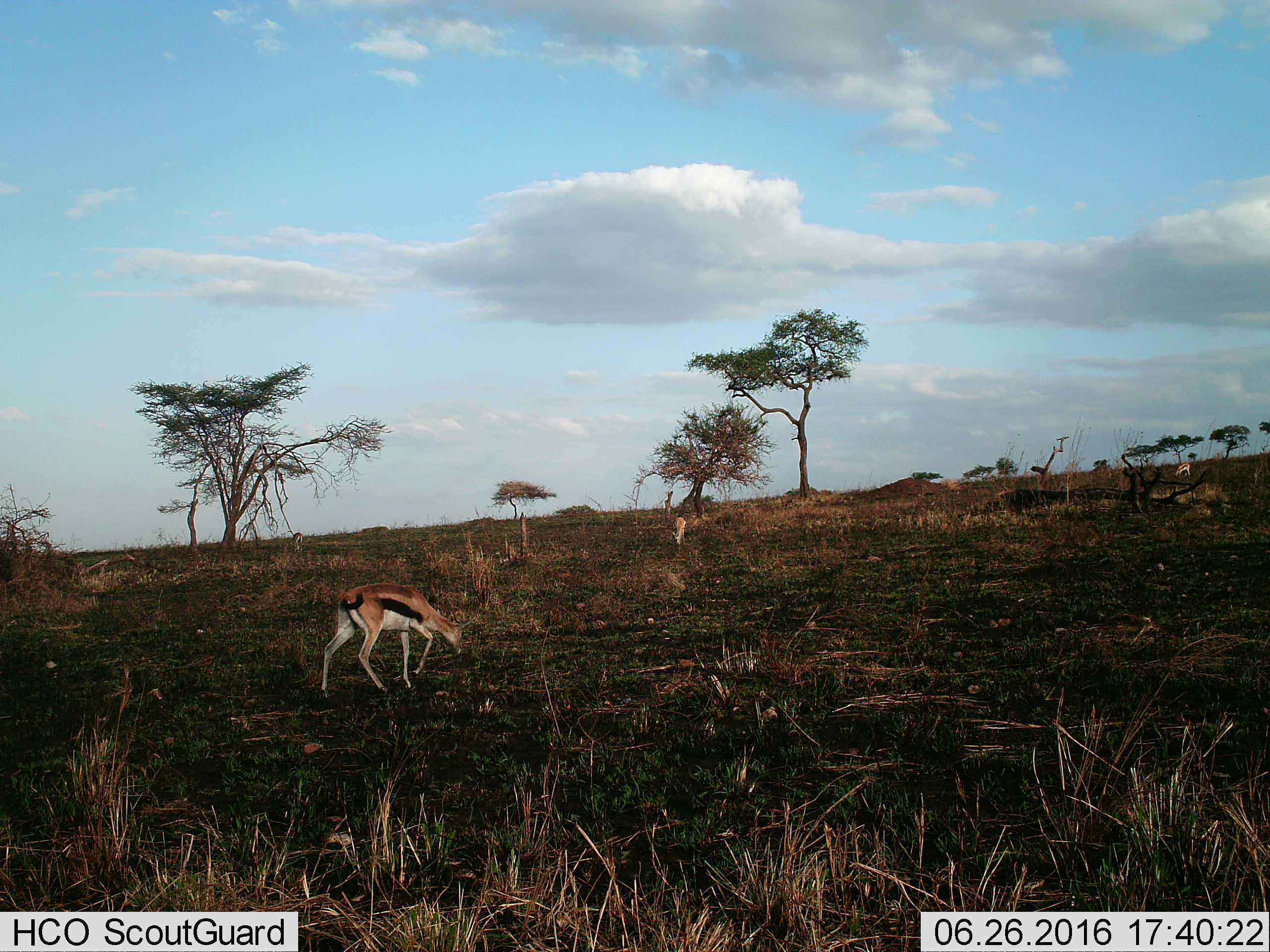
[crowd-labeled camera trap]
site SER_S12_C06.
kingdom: Animalia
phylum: Chordata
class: Mammalia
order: Artiodactyla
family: Bovidae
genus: Eudorcas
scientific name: Eudorcas thomsonii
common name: thomson's gazelle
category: gazellethomsons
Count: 4.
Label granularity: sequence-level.